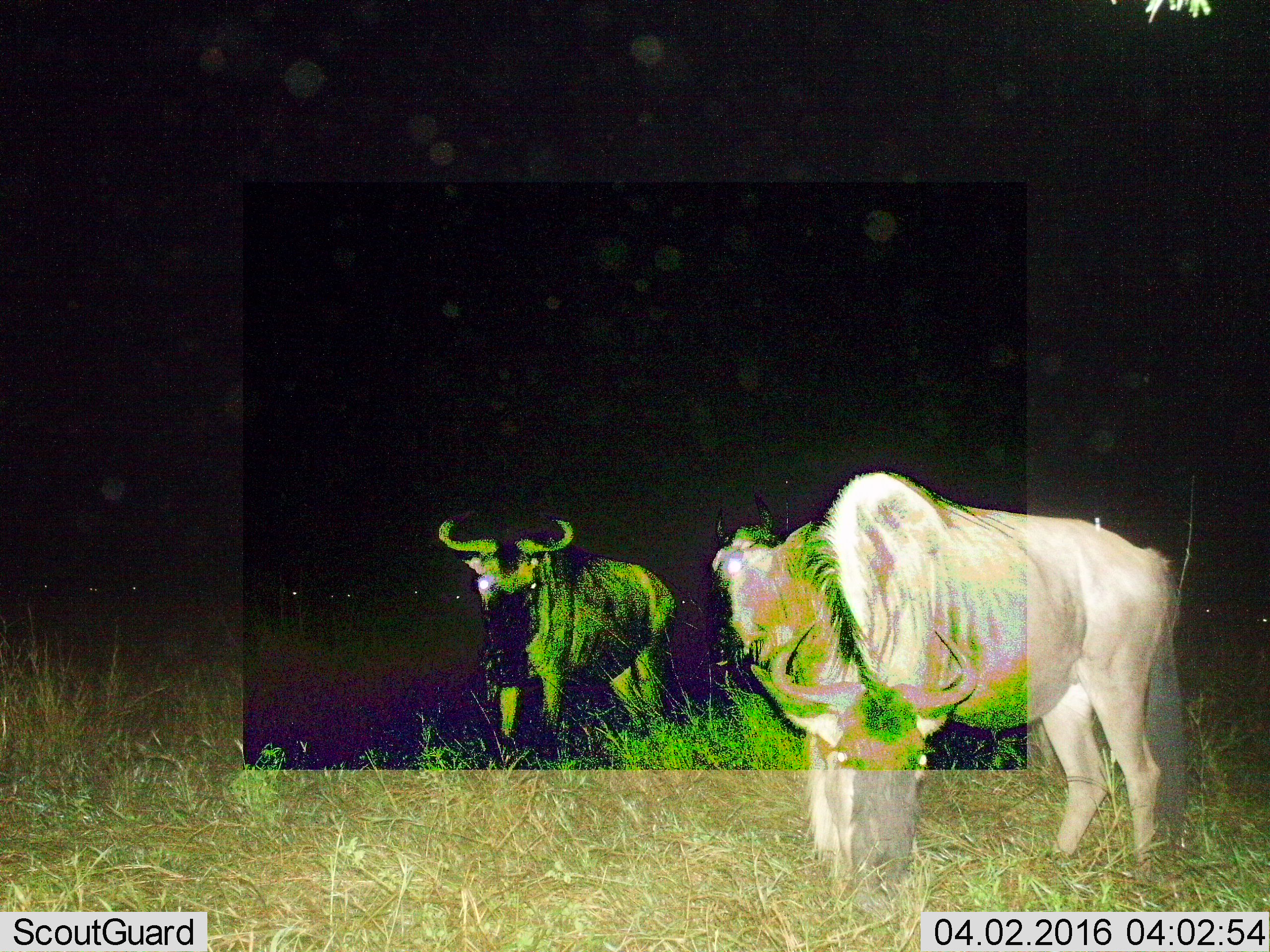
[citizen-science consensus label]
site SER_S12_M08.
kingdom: Animalia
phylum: Chordata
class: Mammalia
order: Artiodactyla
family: Bovidae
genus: Connochaetes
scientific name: Connochaetes taurinus taurinus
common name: blue wildebeest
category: wildebeestblue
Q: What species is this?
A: Wildebeestblue (blue wildebeest) (Connochaetes taurinus taurinus).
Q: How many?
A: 3.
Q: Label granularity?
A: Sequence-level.